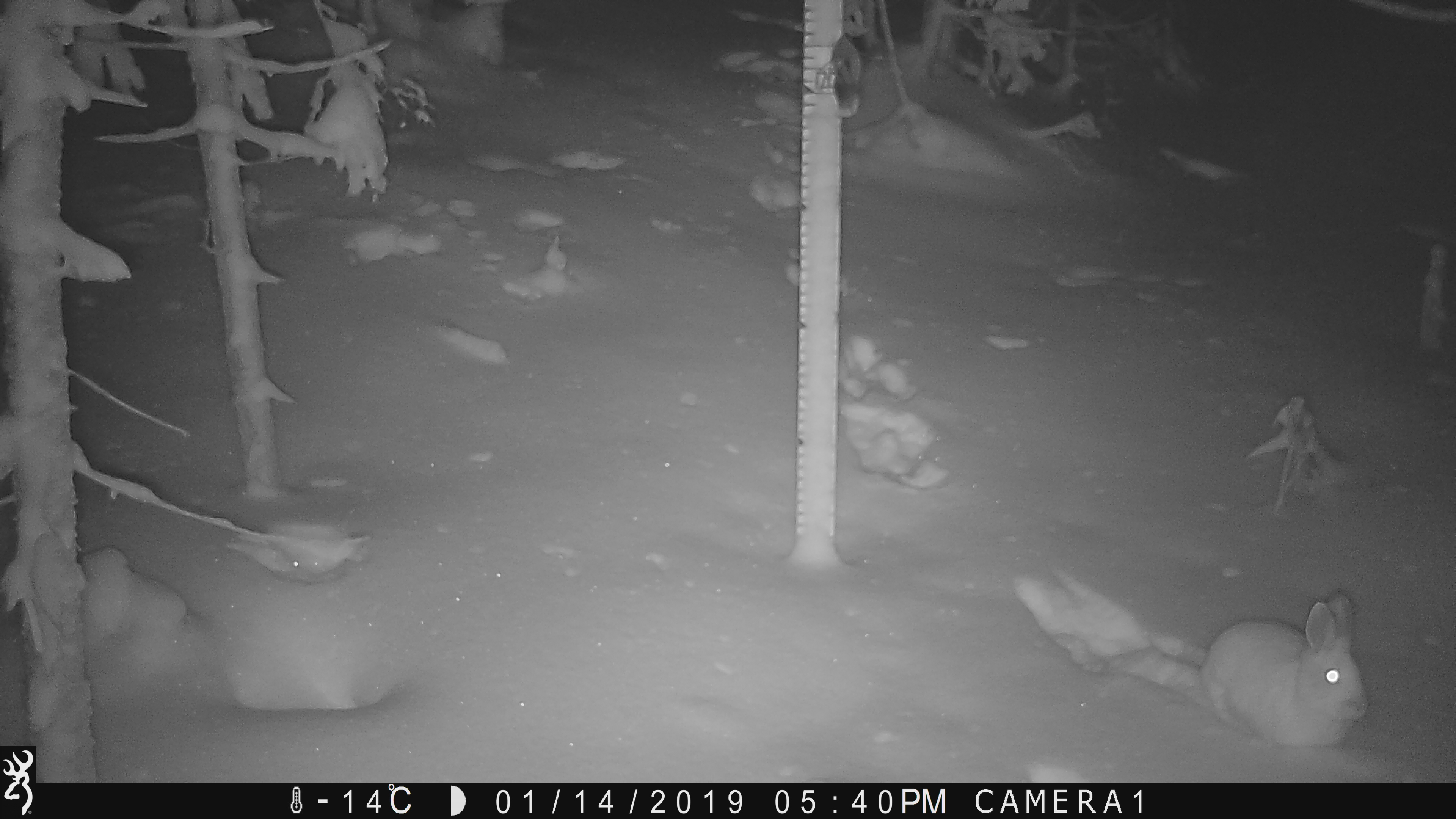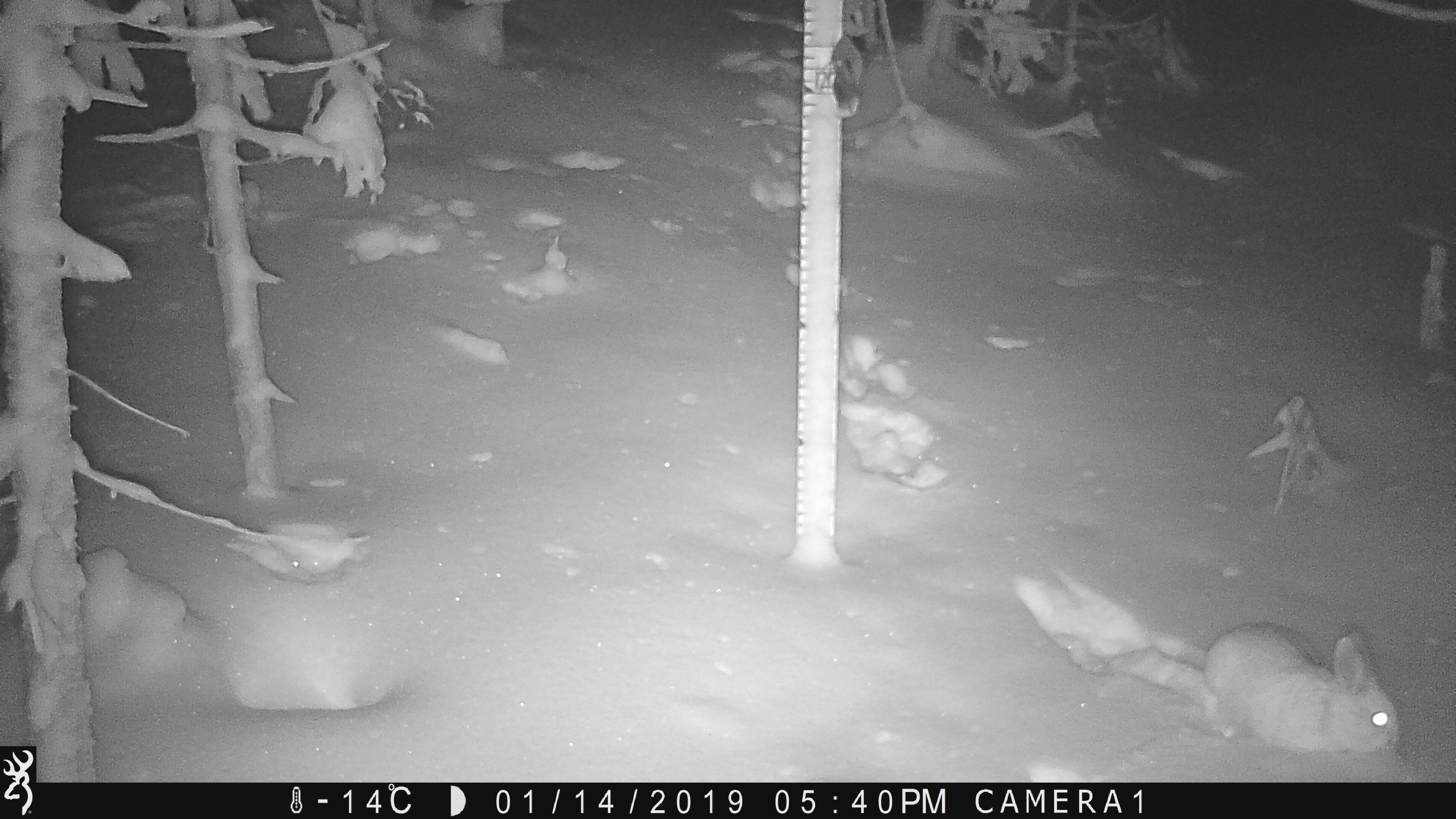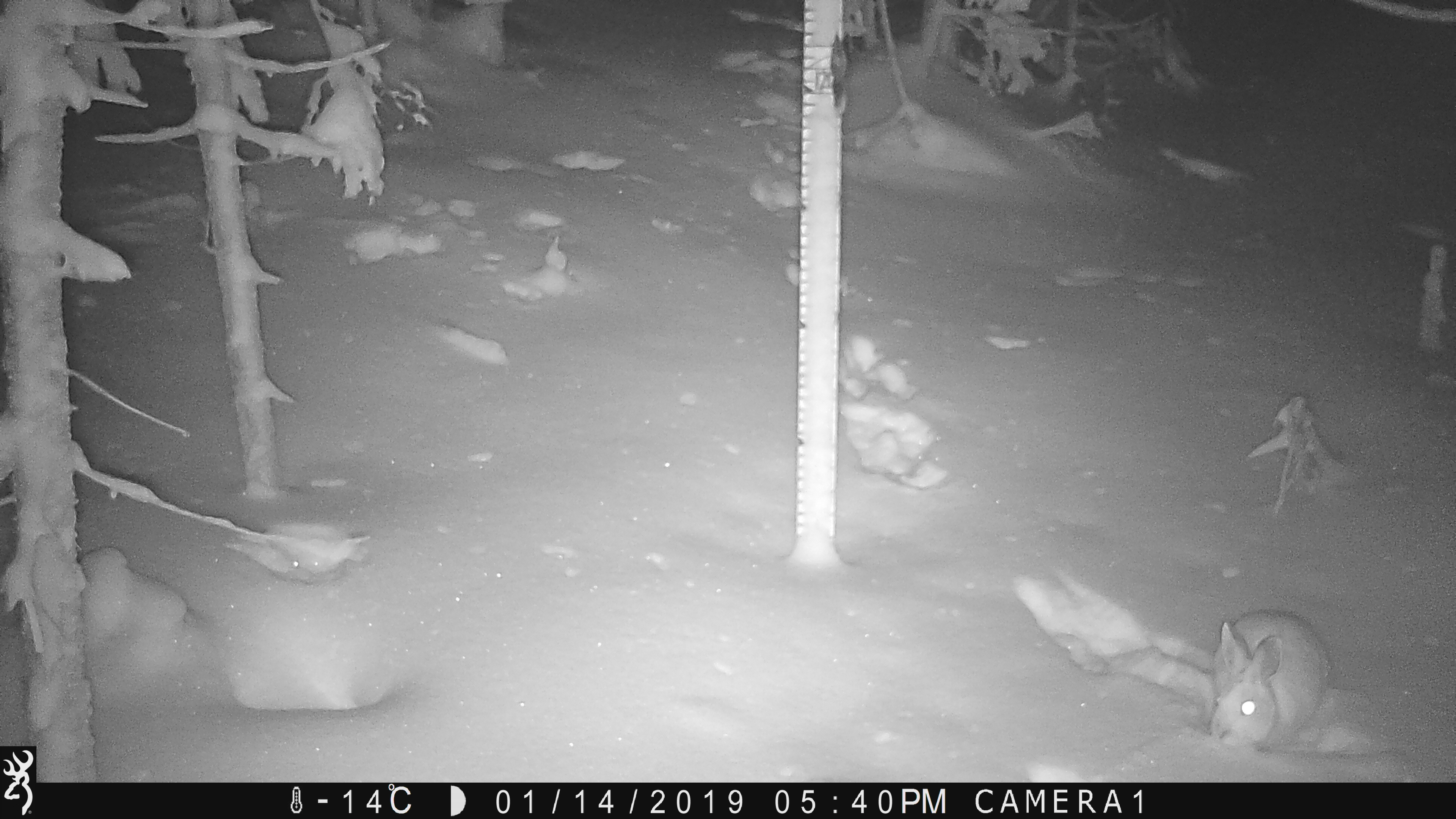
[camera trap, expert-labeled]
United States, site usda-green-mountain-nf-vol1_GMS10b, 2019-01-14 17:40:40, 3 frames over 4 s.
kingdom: Animalia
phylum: Chordata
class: Mammalia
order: Lagomorpha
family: Leporidae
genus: Lepus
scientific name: Lepus americanus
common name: snowshoe hare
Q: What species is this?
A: Snowshoe hare (Lepus americanus).